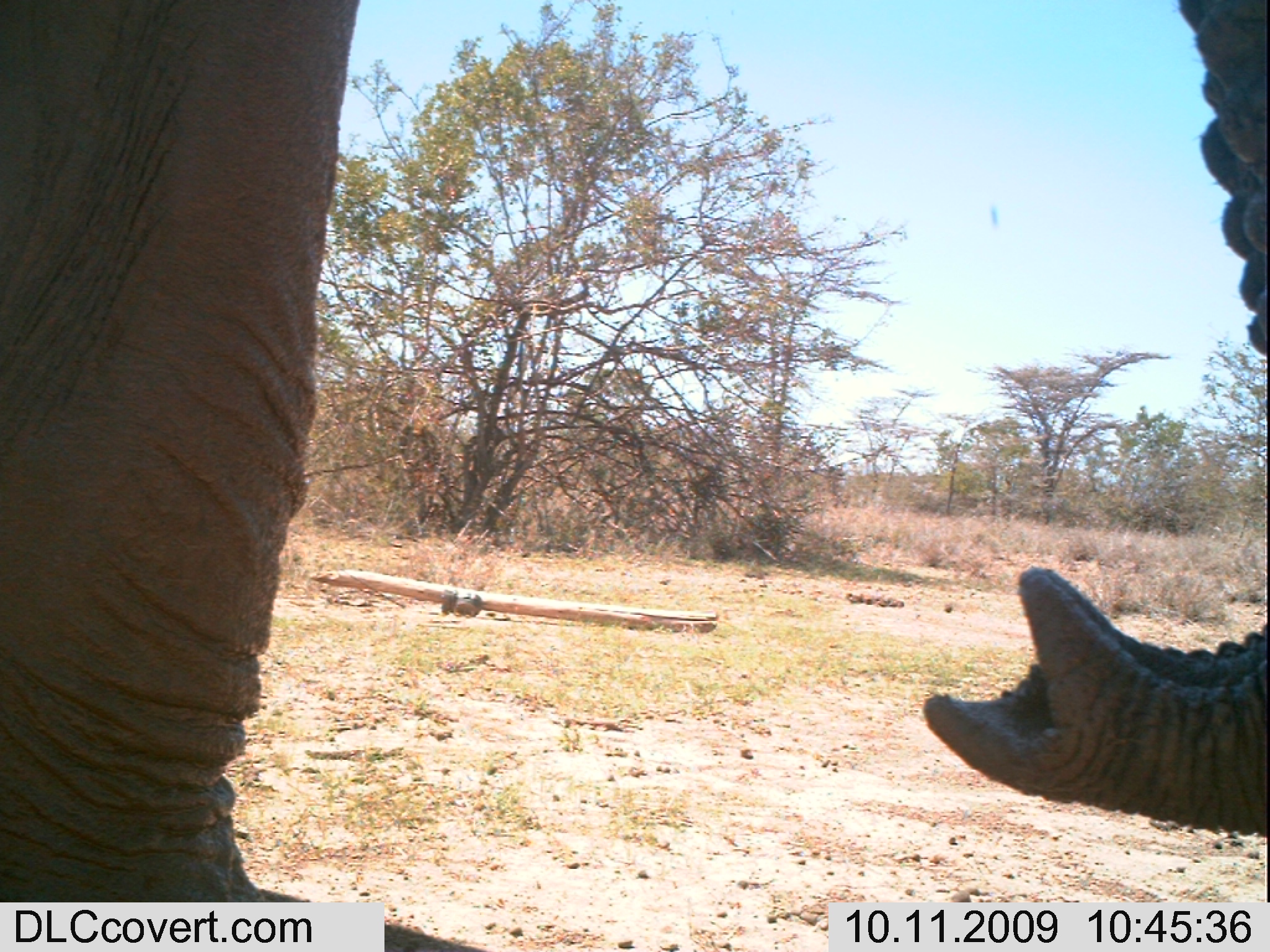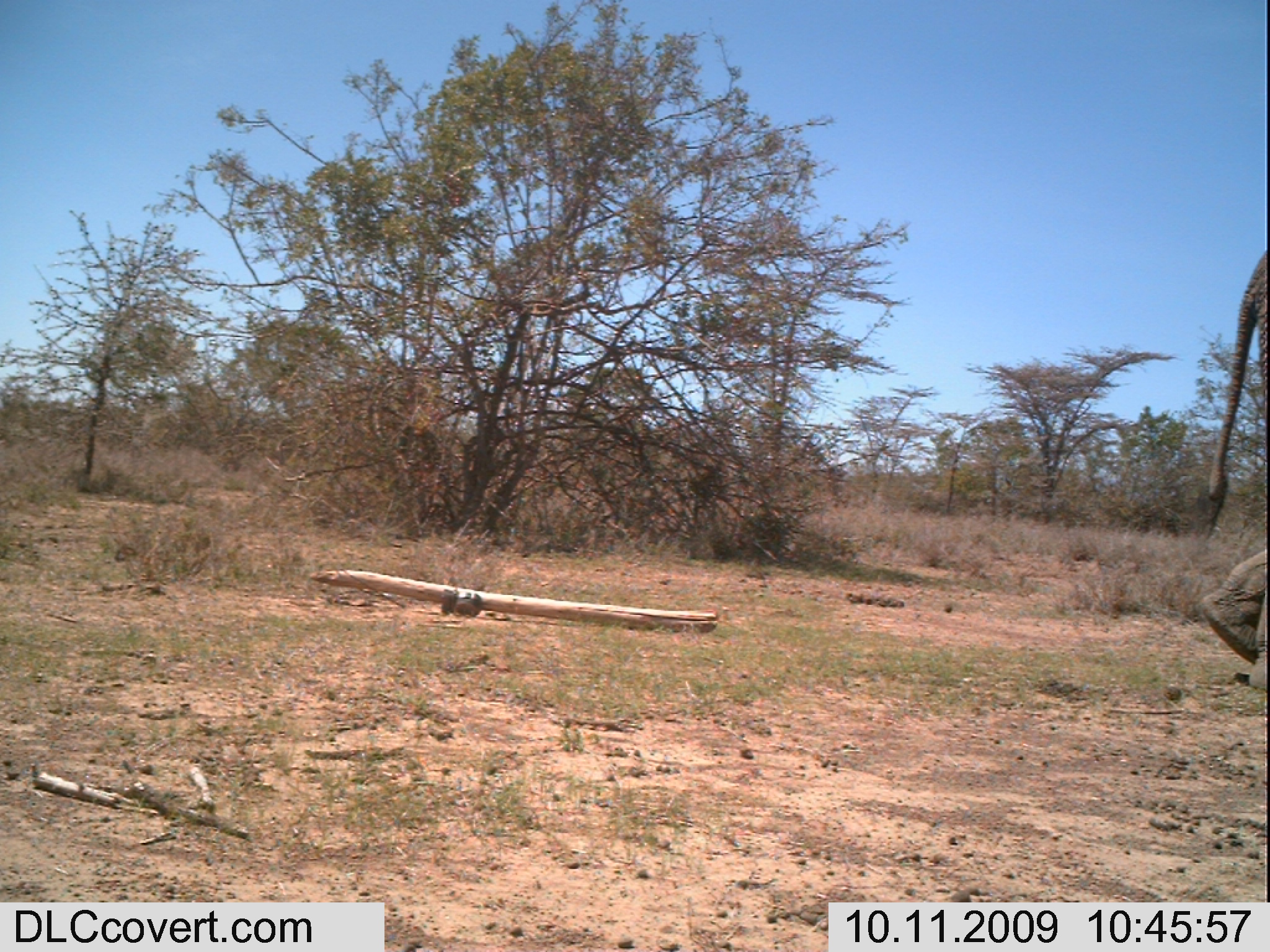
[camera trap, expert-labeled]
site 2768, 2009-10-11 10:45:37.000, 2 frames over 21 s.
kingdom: Animalia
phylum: Chordata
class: Mammalia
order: Proboscidea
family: Elephantidae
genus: Loxodonta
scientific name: Loxodonta africana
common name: african bush elephant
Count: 1.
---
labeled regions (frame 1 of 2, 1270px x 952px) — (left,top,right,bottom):
loxodonta africana: (0,0,1270,952)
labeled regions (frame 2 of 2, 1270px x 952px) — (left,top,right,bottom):
loxodonta africana: (1190,236,1269,698)